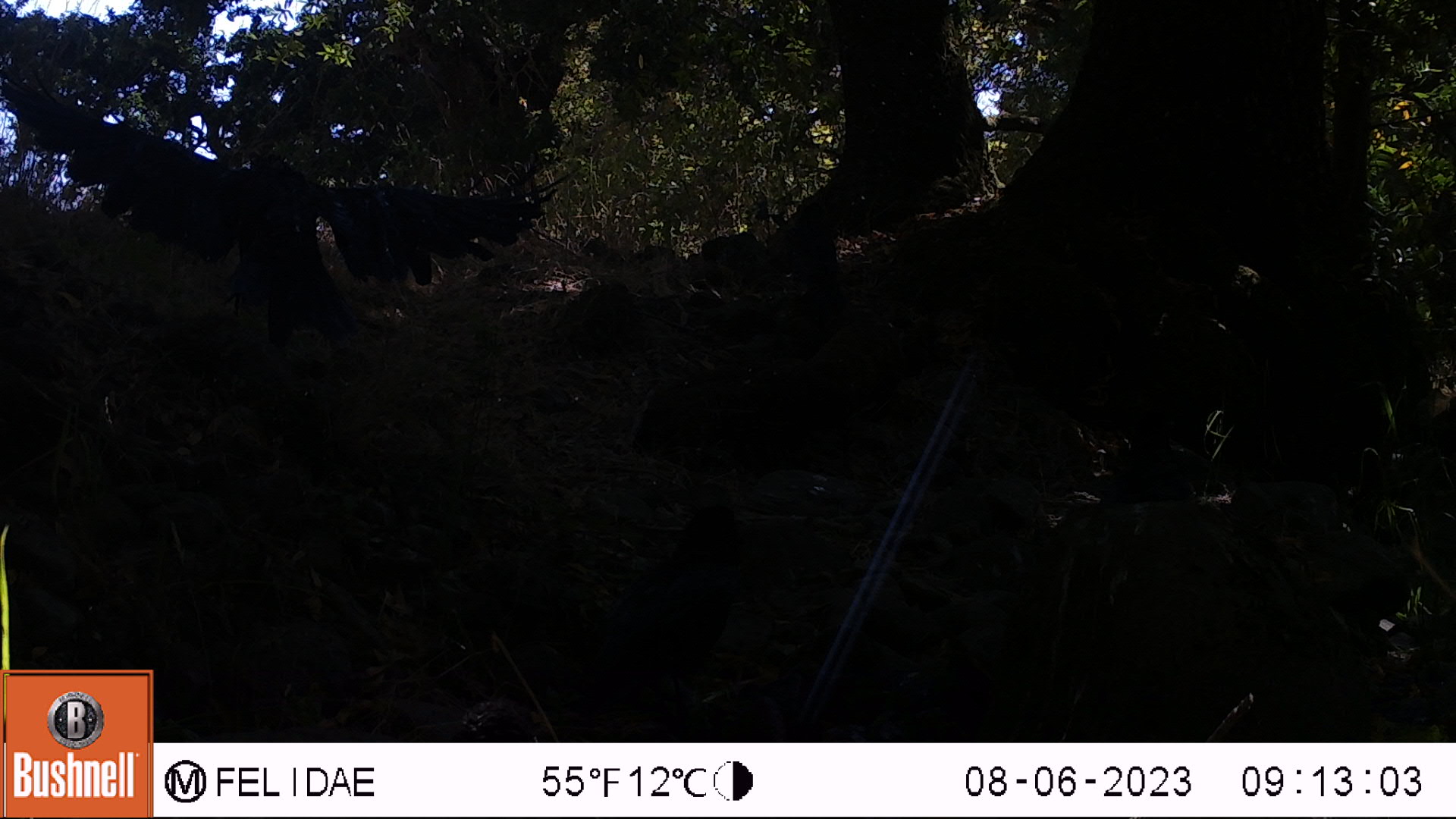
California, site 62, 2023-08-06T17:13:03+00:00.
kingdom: Animalia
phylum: Chordata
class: Aves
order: Passeriformes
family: Corvidae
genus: Corvus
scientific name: Corvus brachyrhynchos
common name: american crow